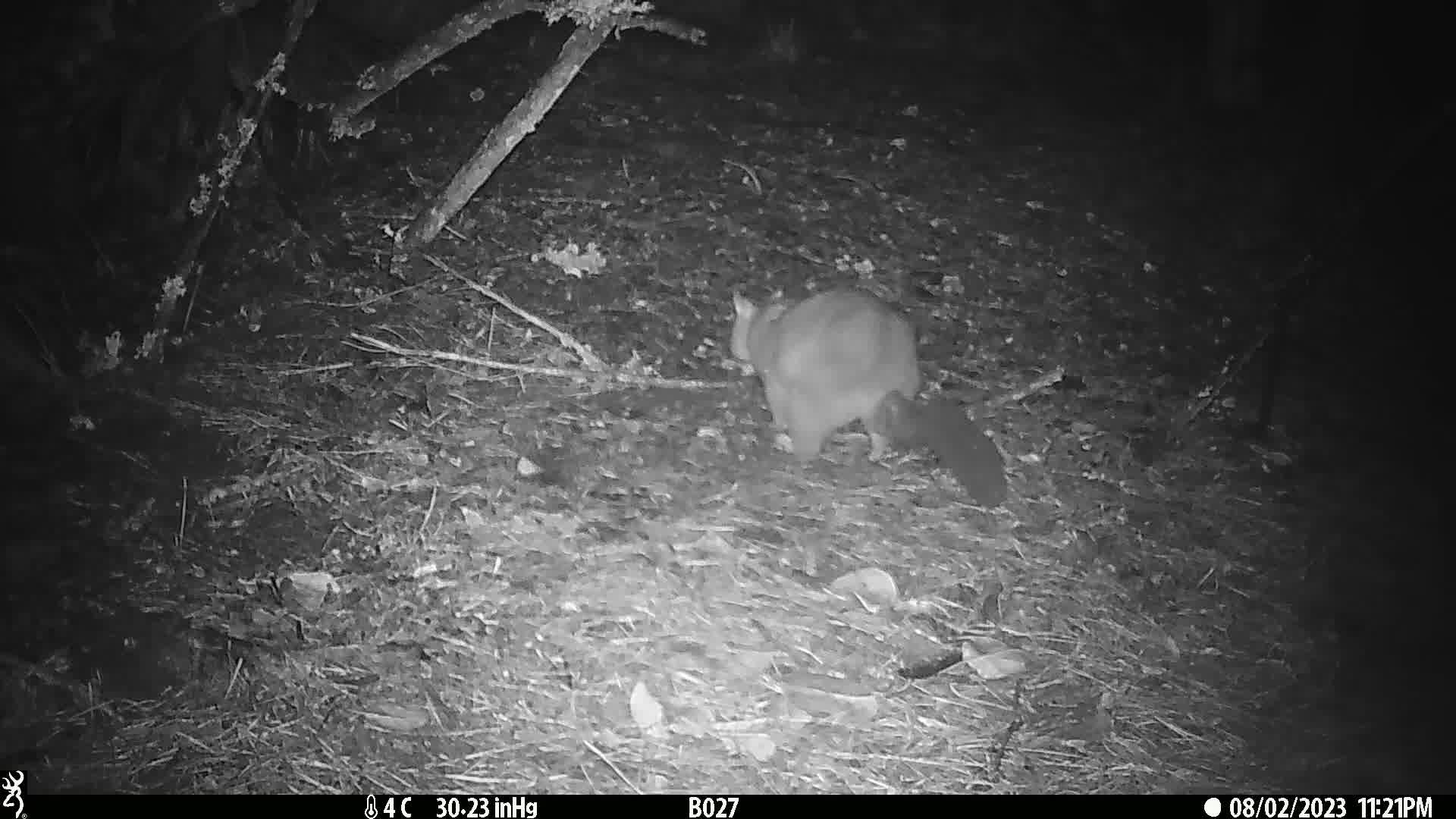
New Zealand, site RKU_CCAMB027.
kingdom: Animalia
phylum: Chordata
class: Mammalia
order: Diprotodontia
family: Phalangeridae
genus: Trichosurus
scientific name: Trichosurus vulpecula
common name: common brushtail possum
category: possum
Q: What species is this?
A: Possum (common brushtail possum) (Trichosurus vulpecula).